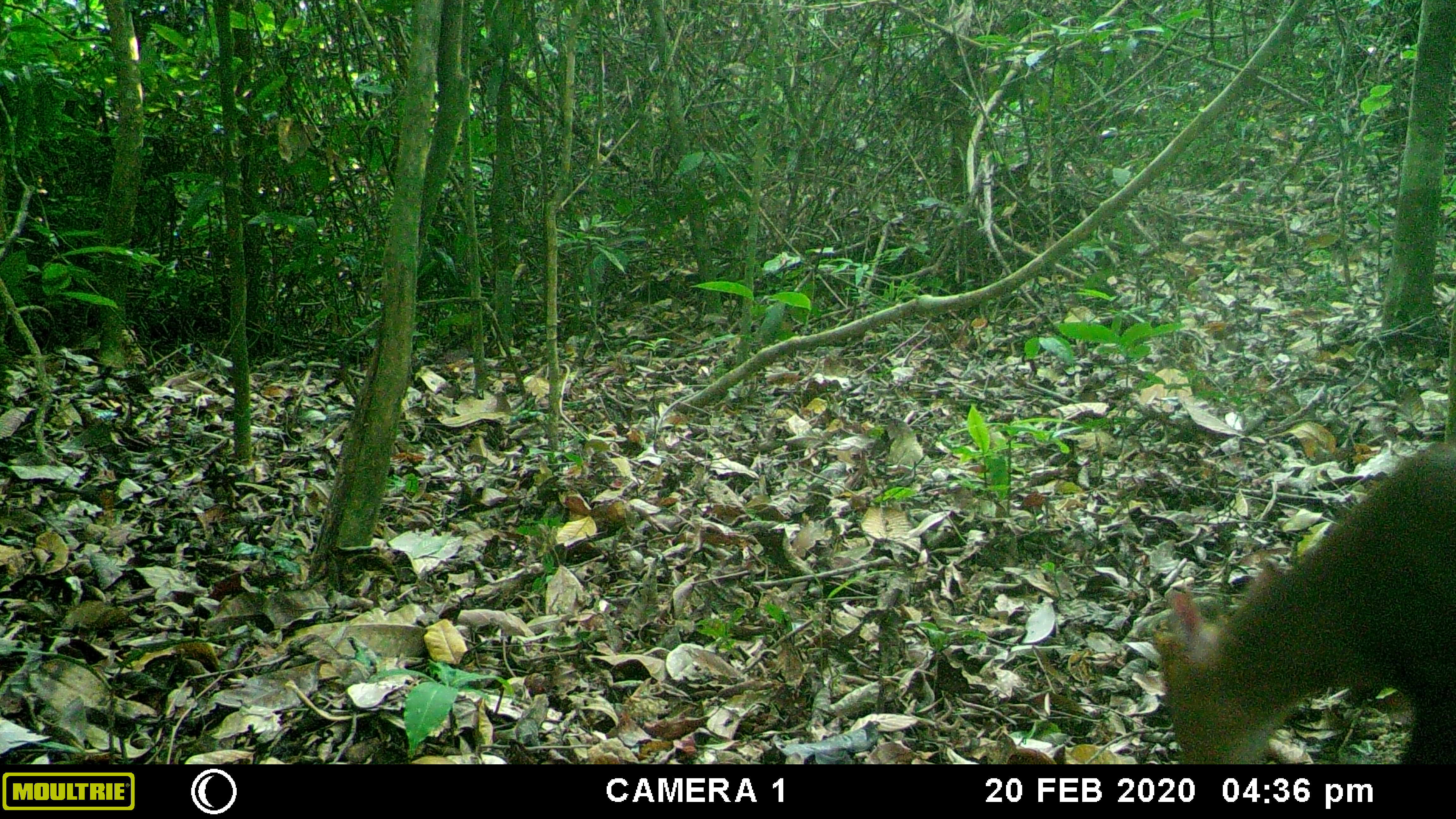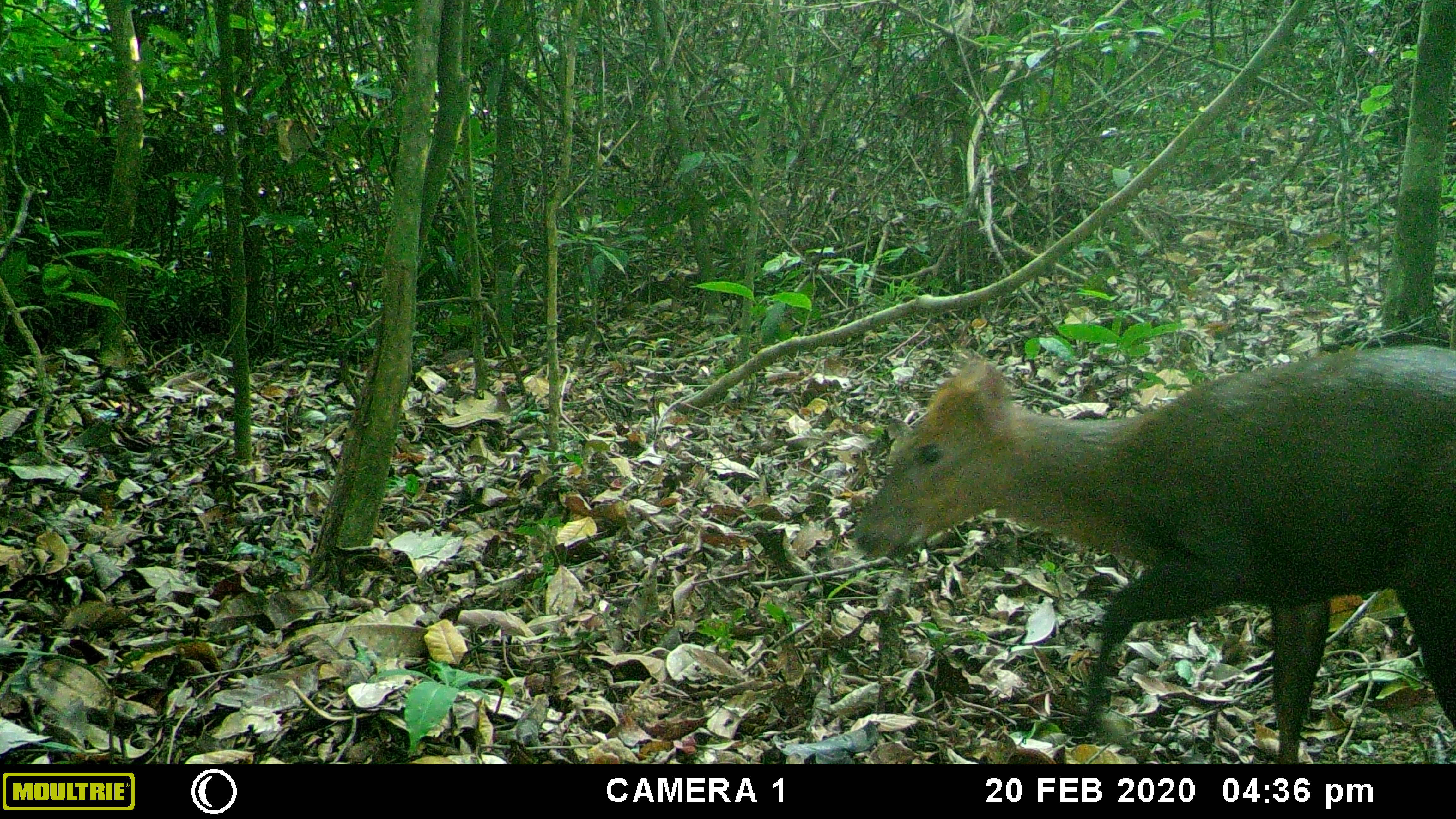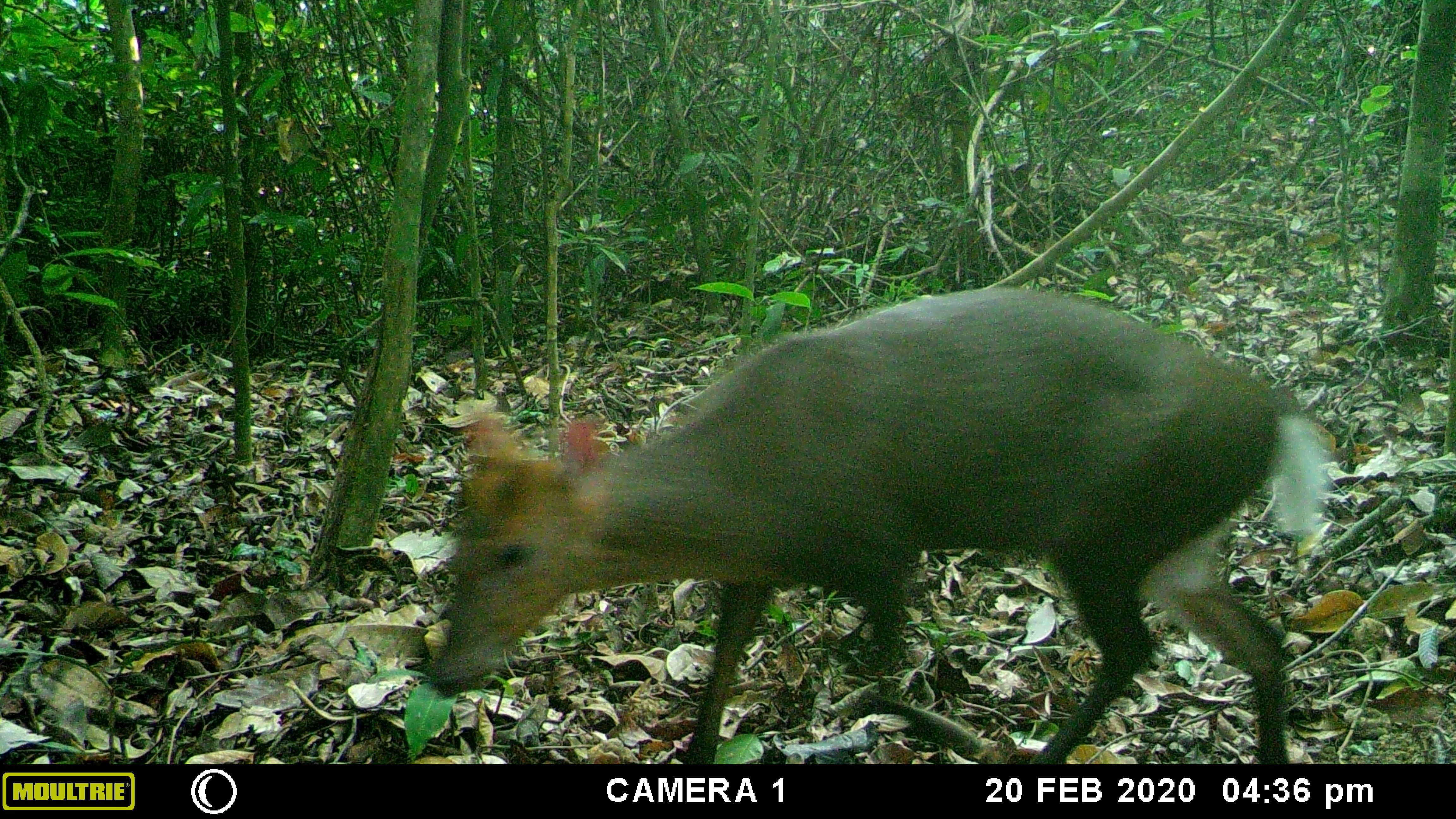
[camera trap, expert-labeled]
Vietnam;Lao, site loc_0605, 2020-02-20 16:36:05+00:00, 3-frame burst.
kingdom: Animalia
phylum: Chordata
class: Mammalia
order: Artiodactyla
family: Cervidae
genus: Muntiacus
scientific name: Muntiacus rooseveltorum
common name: roosevelt's muntjac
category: roosevelts muntjac group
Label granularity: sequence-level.